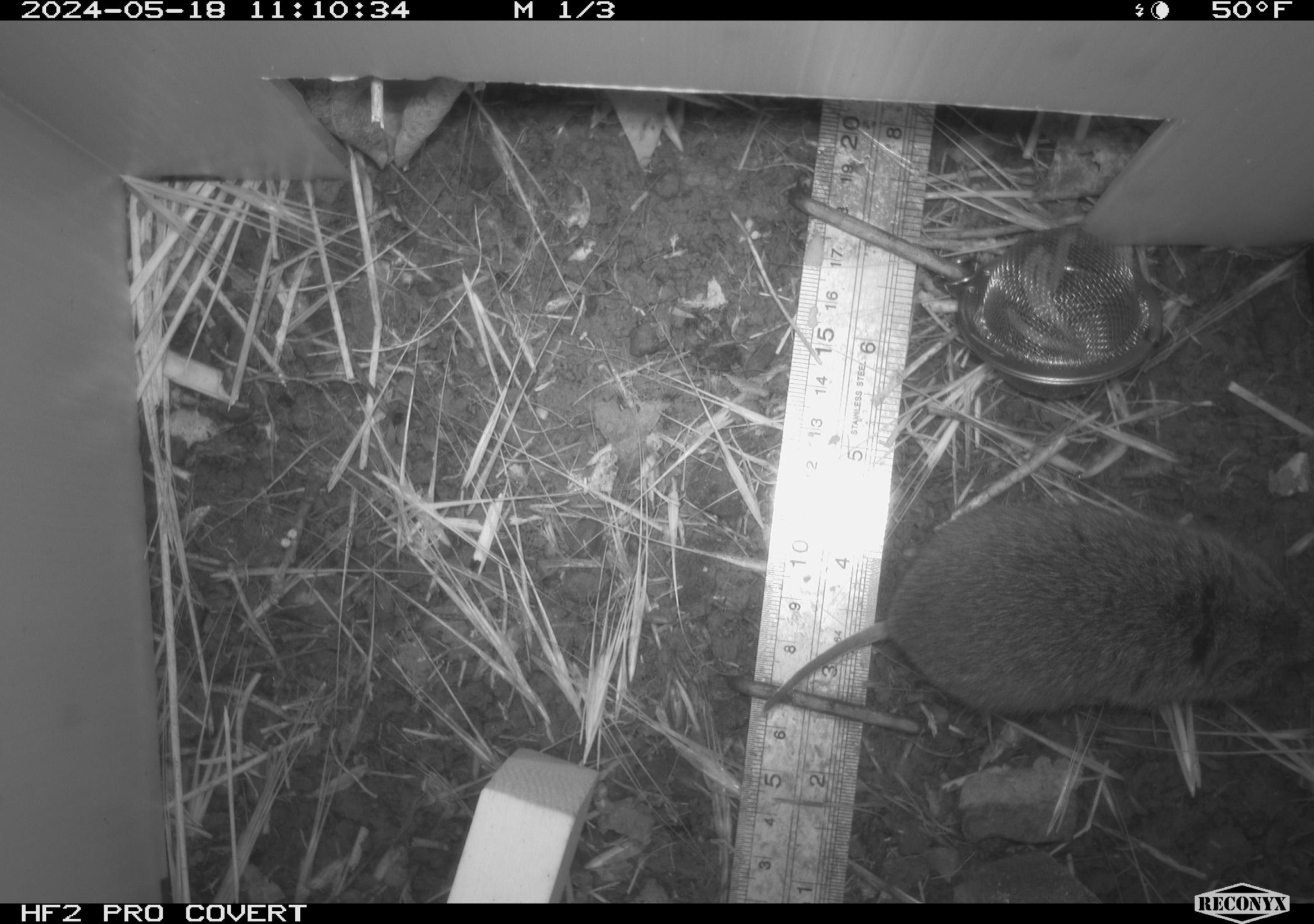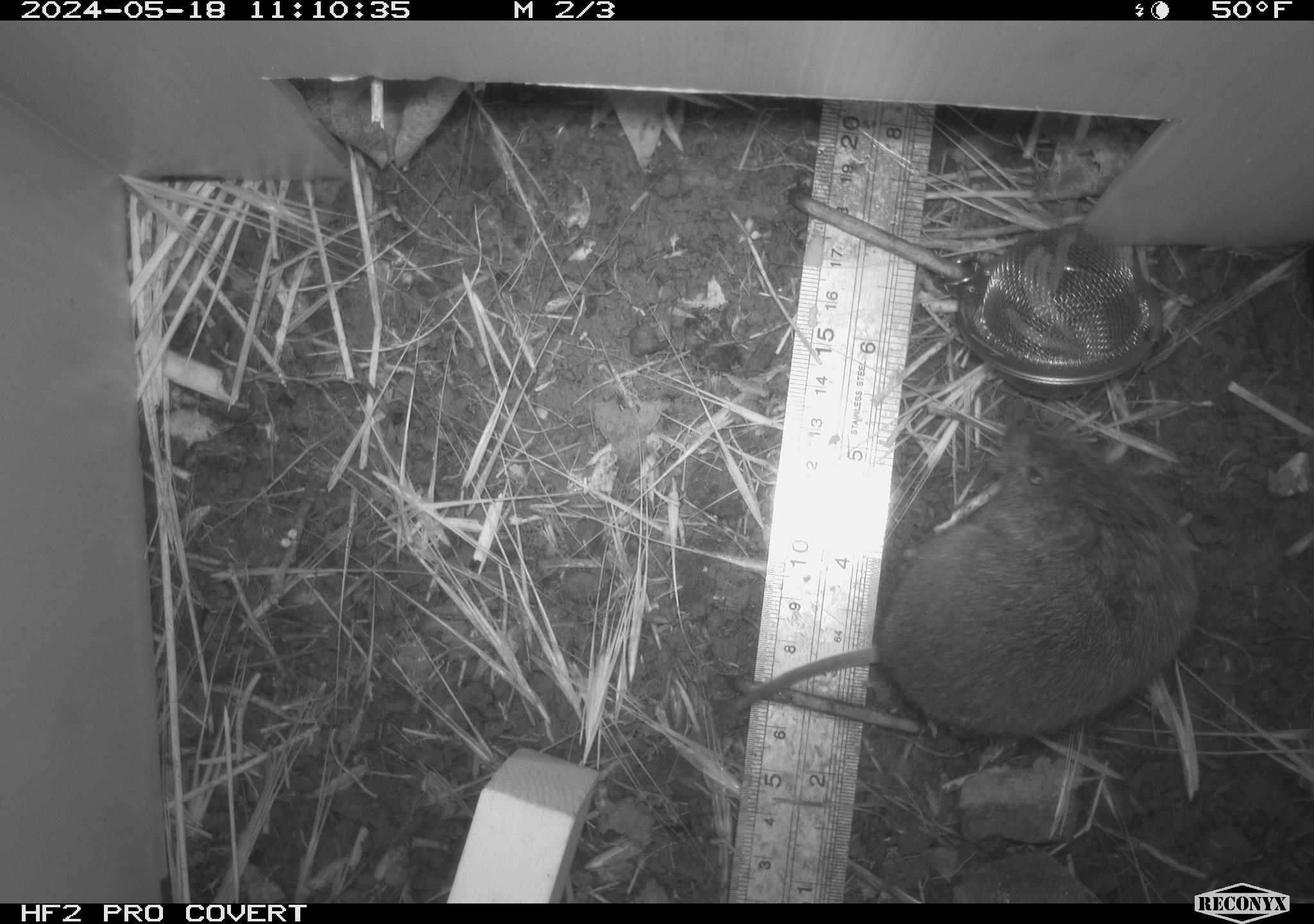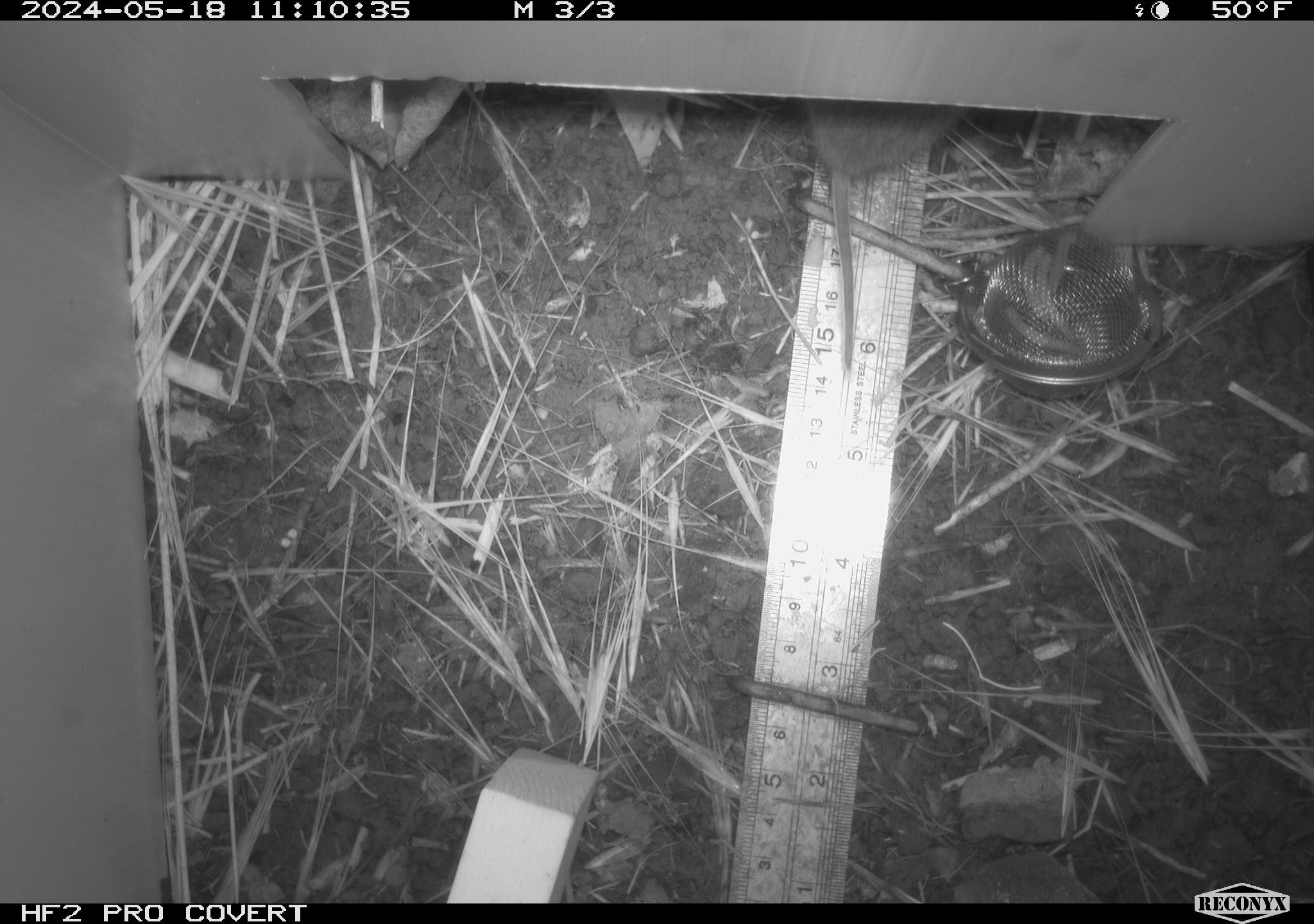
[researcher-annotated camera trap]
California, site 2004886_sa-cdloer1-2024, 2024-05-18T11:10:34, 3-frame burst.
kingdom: Animalia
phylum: Chordata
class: Mammalia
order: Rodentia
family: Cricetidae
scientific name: Arvicolinae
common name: voles, lemmings, and muskrats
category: arvicolinae subfamily